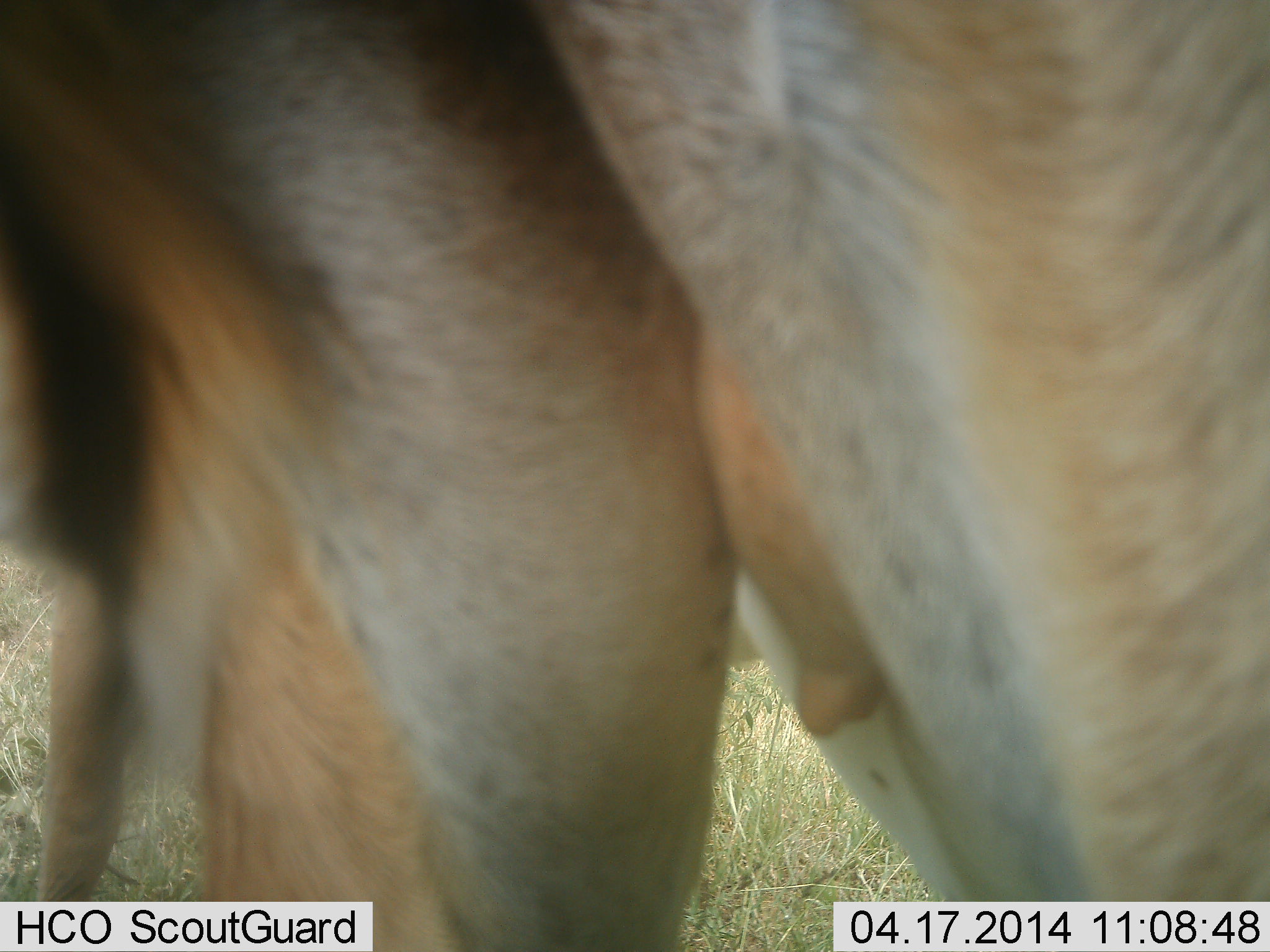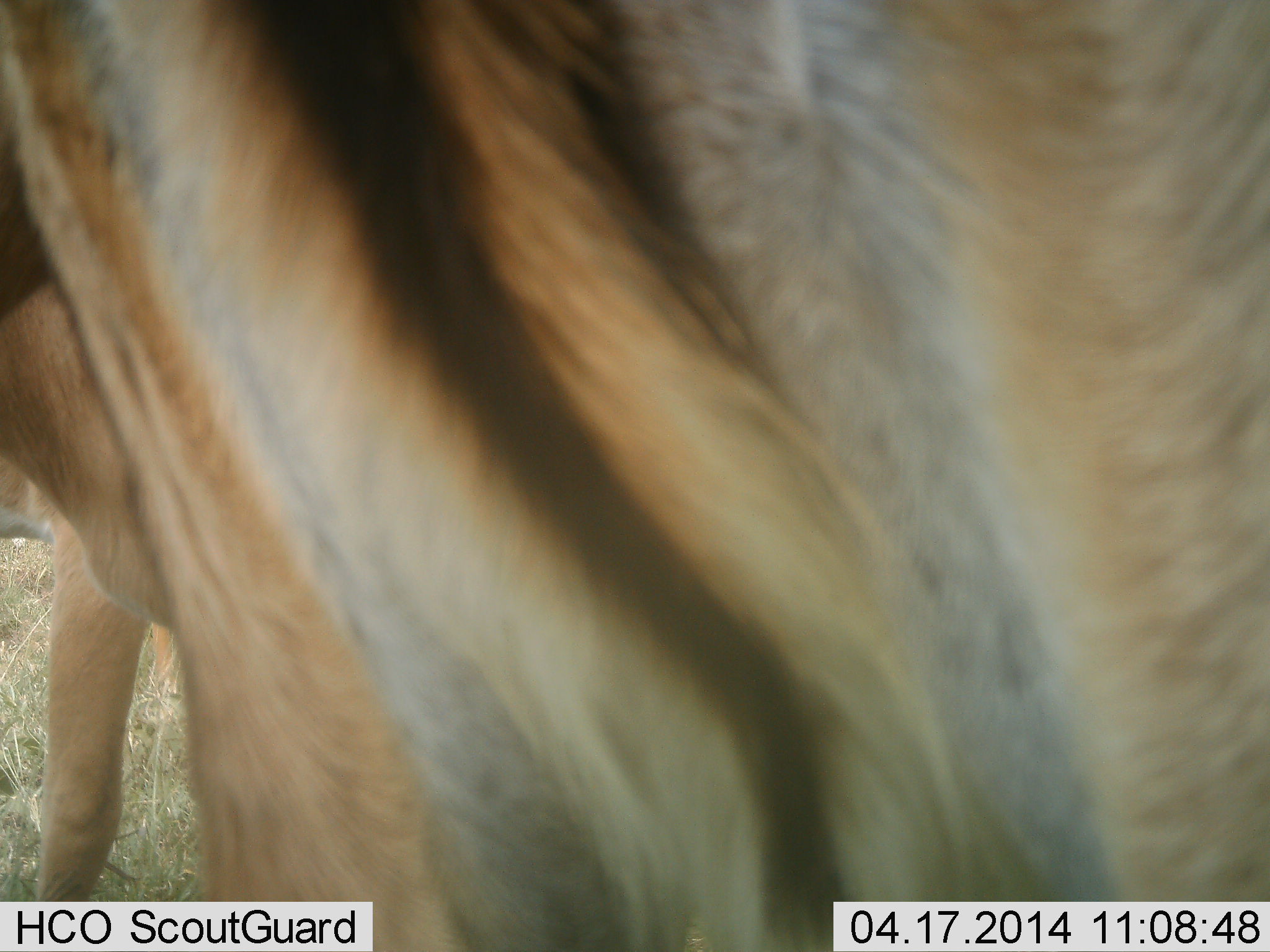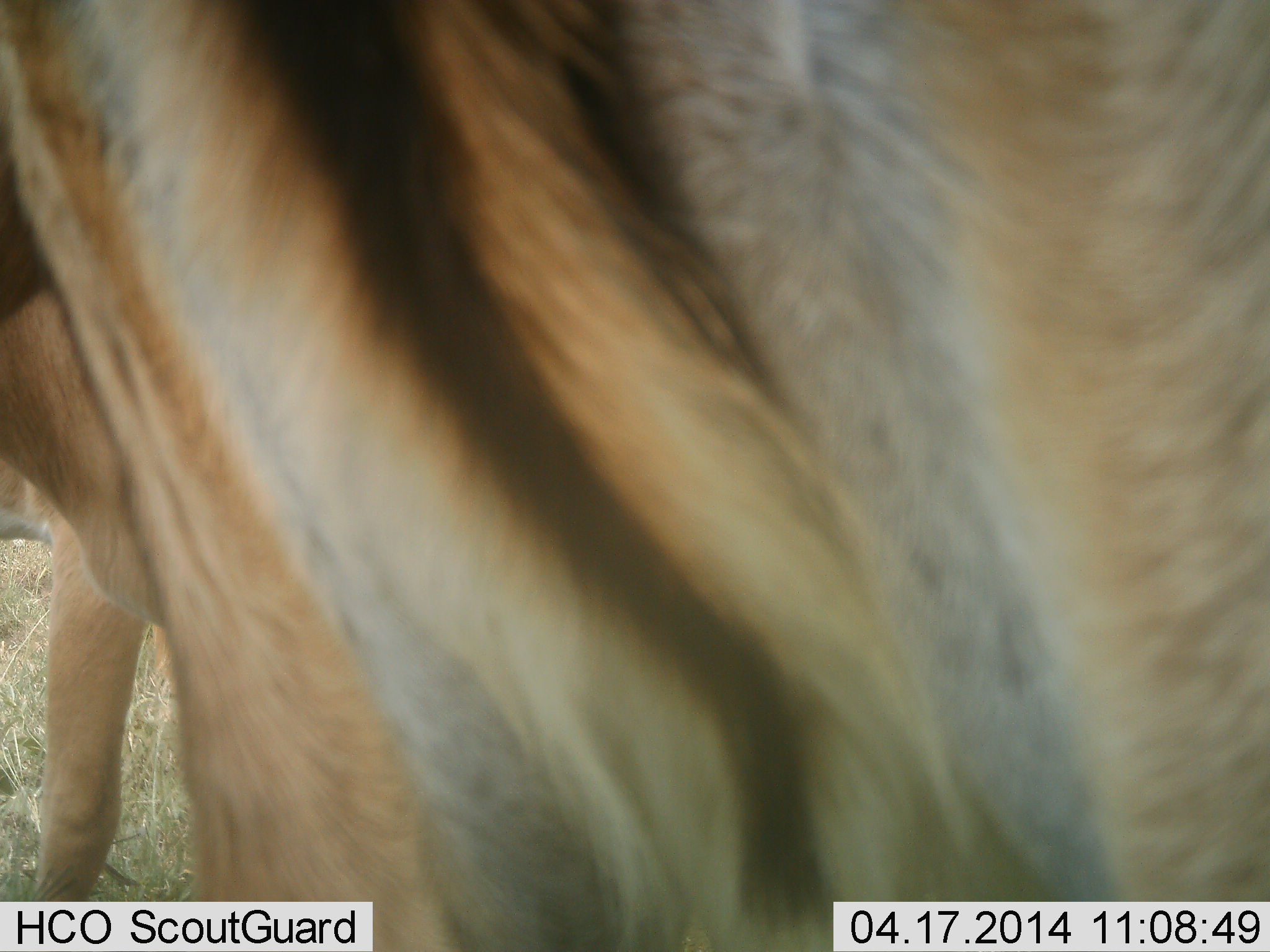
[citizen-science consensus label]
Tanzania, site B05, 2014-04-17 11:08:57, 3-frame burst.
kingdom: Animalia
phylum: Chordata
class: Mammalia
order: Artiodactyla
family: Bovidae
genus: Aepyceros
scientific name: Aepyceros melampus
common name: impala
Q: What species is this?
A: Impala (Aepyceros melampus).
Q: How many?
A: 2.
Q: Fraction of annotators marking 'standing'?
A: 100%.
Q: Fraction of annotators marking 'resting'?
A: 0%.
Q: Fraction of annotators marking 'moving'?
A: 0%.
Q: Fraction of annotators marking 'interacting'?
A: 0%.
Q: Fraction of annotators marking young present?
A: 0%.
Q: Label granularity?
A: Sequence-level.